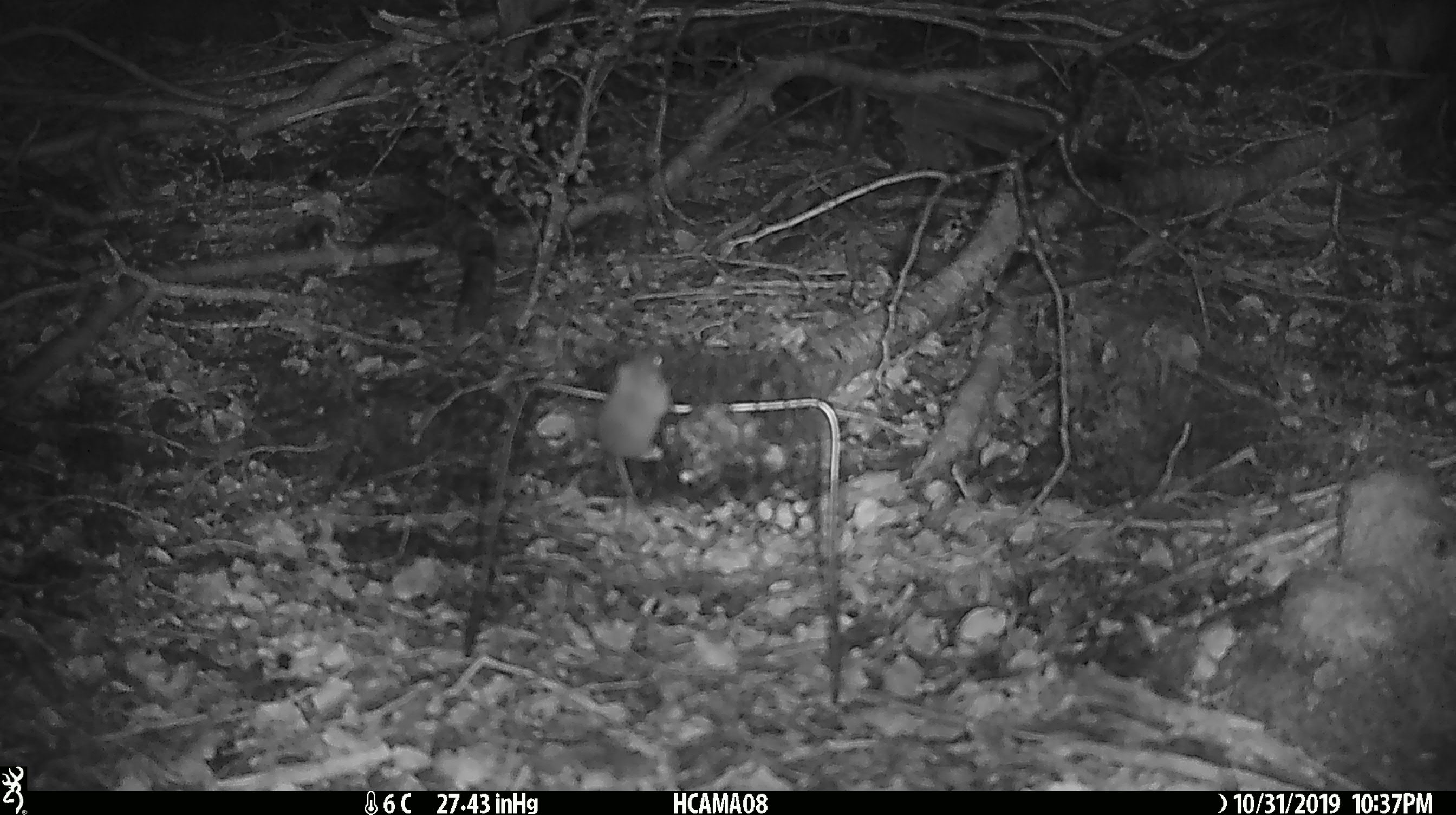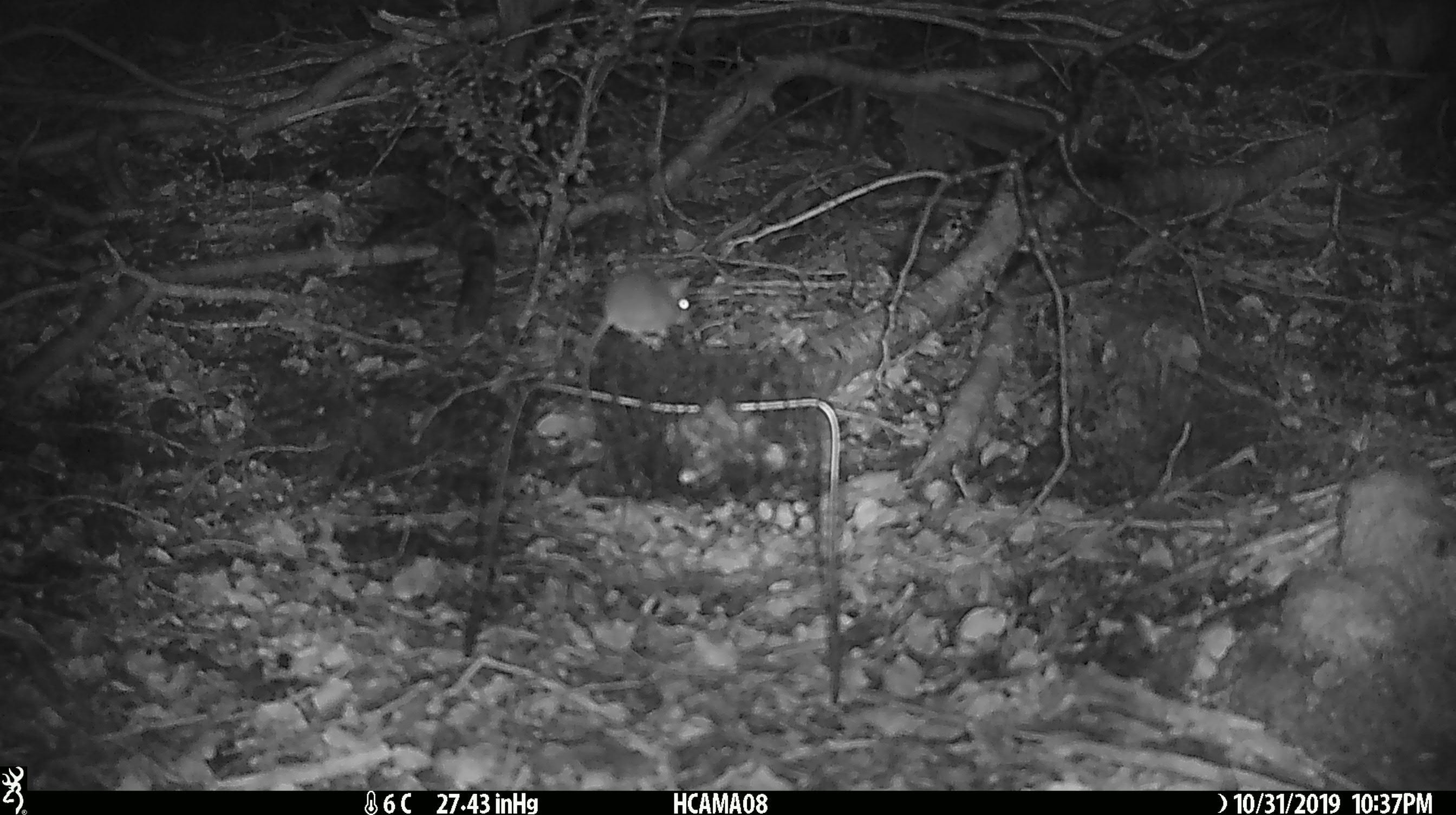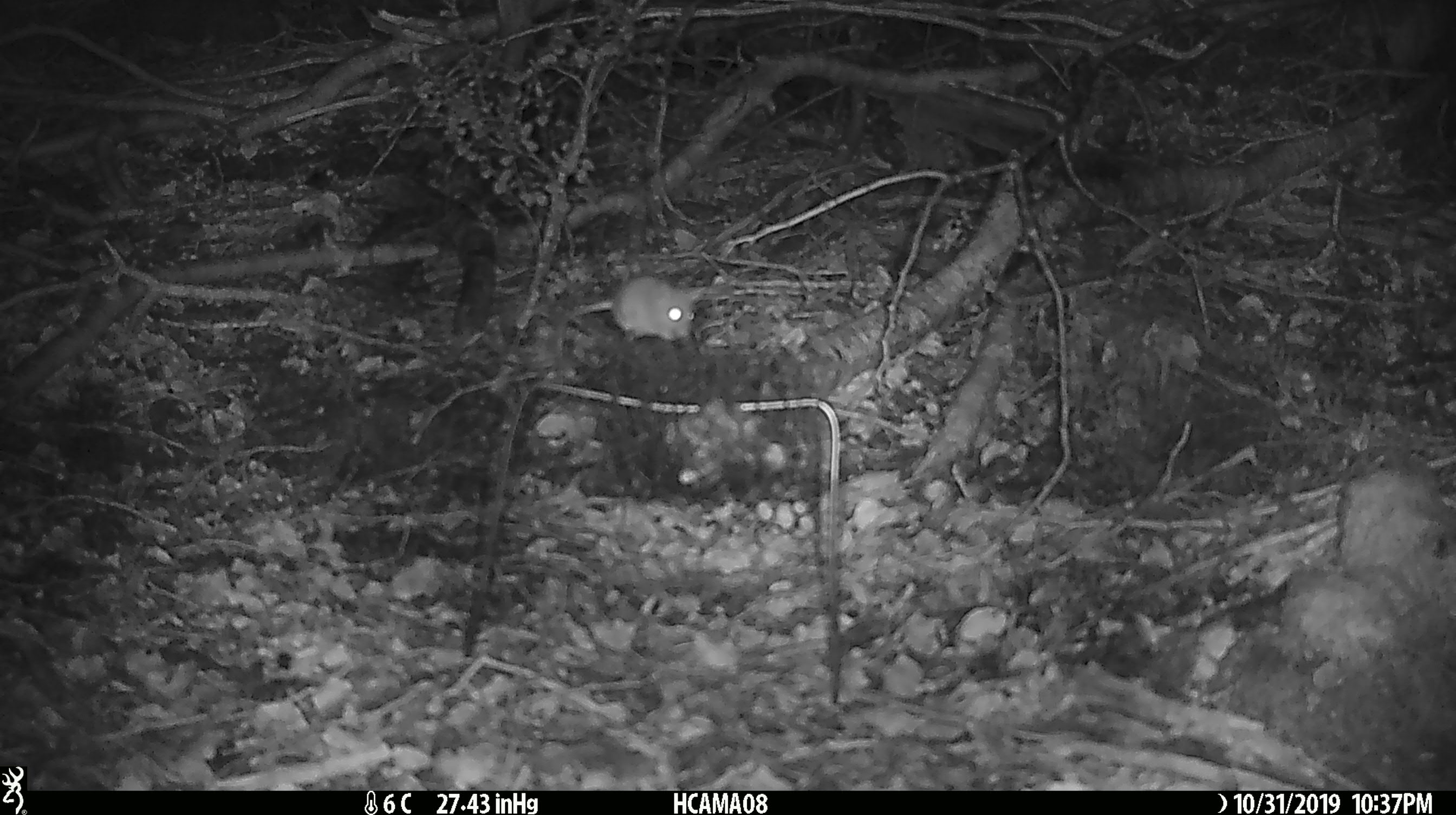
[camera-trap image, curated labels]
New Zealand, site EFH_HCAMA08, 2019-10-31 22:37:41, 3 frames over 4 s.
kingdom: Animalia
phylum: Chordata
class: Mammalia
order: Rodentia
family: Muridae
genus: Mus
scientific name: Mus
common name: mouse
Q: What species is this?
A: Mouse (Mus).